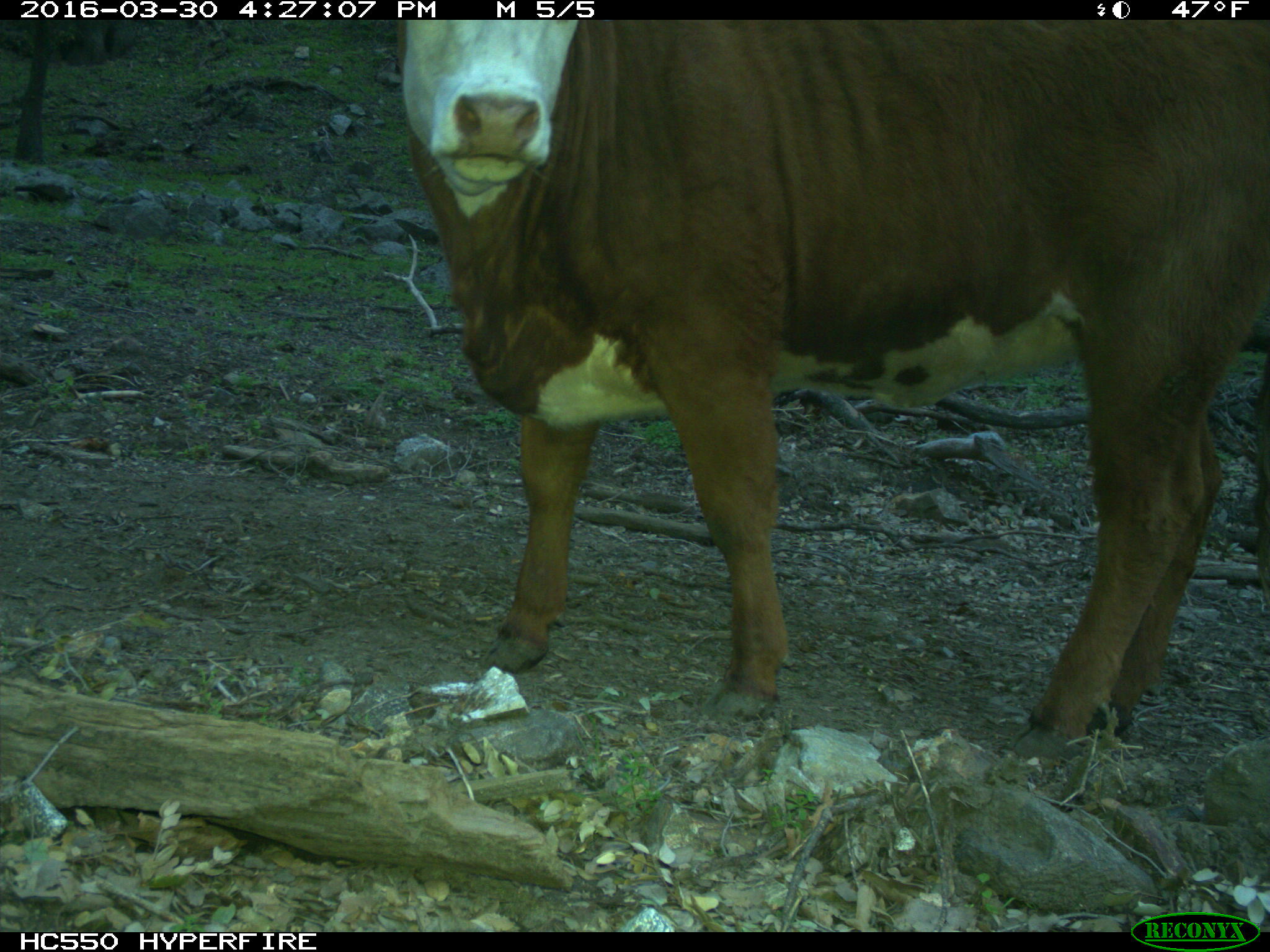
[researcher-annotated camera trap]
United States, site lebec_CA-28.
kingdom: Animalia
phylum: Chordata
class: Mammalia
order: Artiodactyla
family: Bovidae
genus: Bos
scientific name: Bos taurus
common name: domestic cow